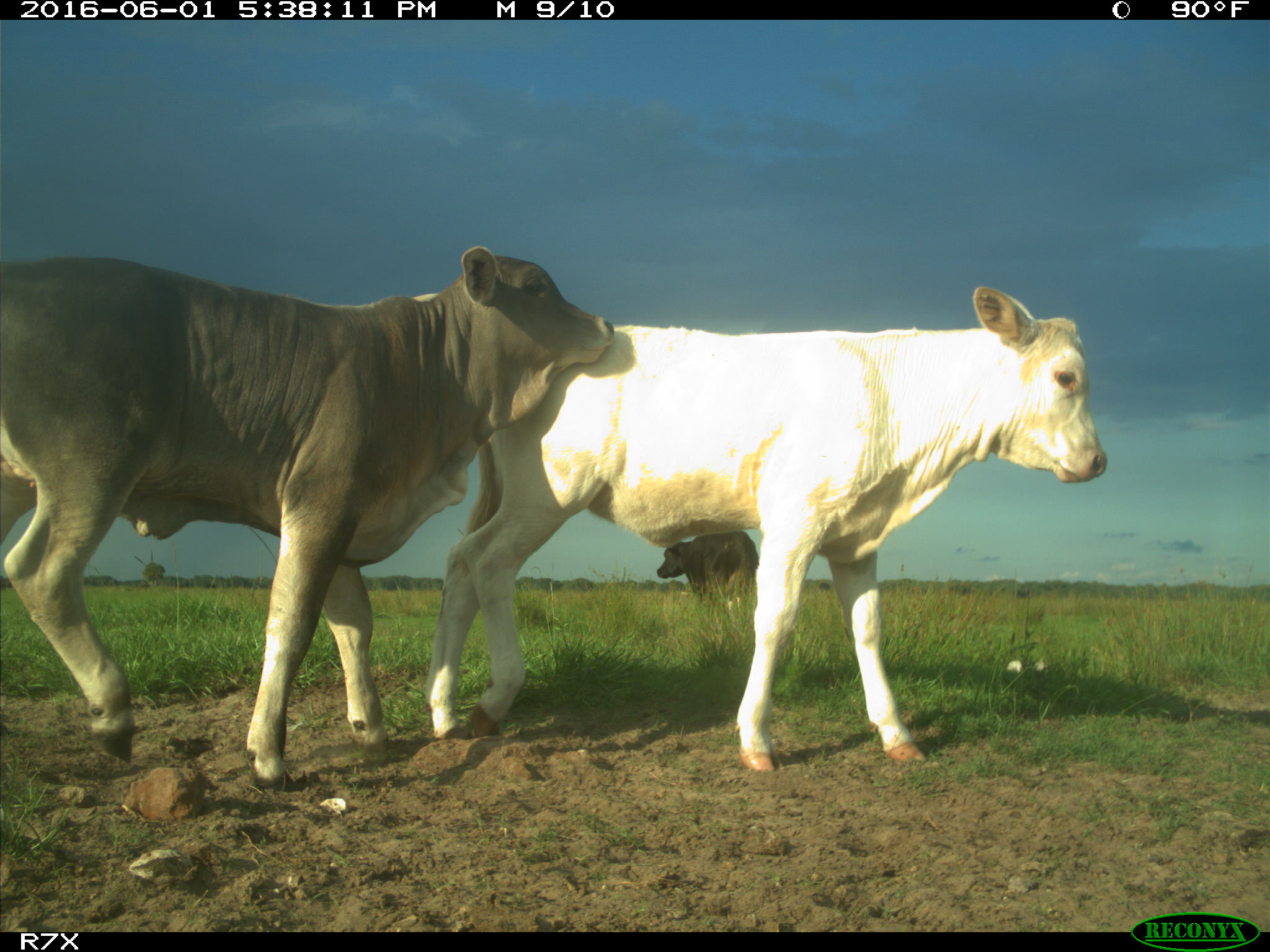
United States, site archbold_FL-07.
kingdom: Animalia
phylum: Chordata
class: Mammalia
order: Artiodactyla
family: Bovidae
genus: Bos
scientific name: Bos taurus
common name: domestic cow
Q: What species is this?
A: Bos taurus (domestic cow).